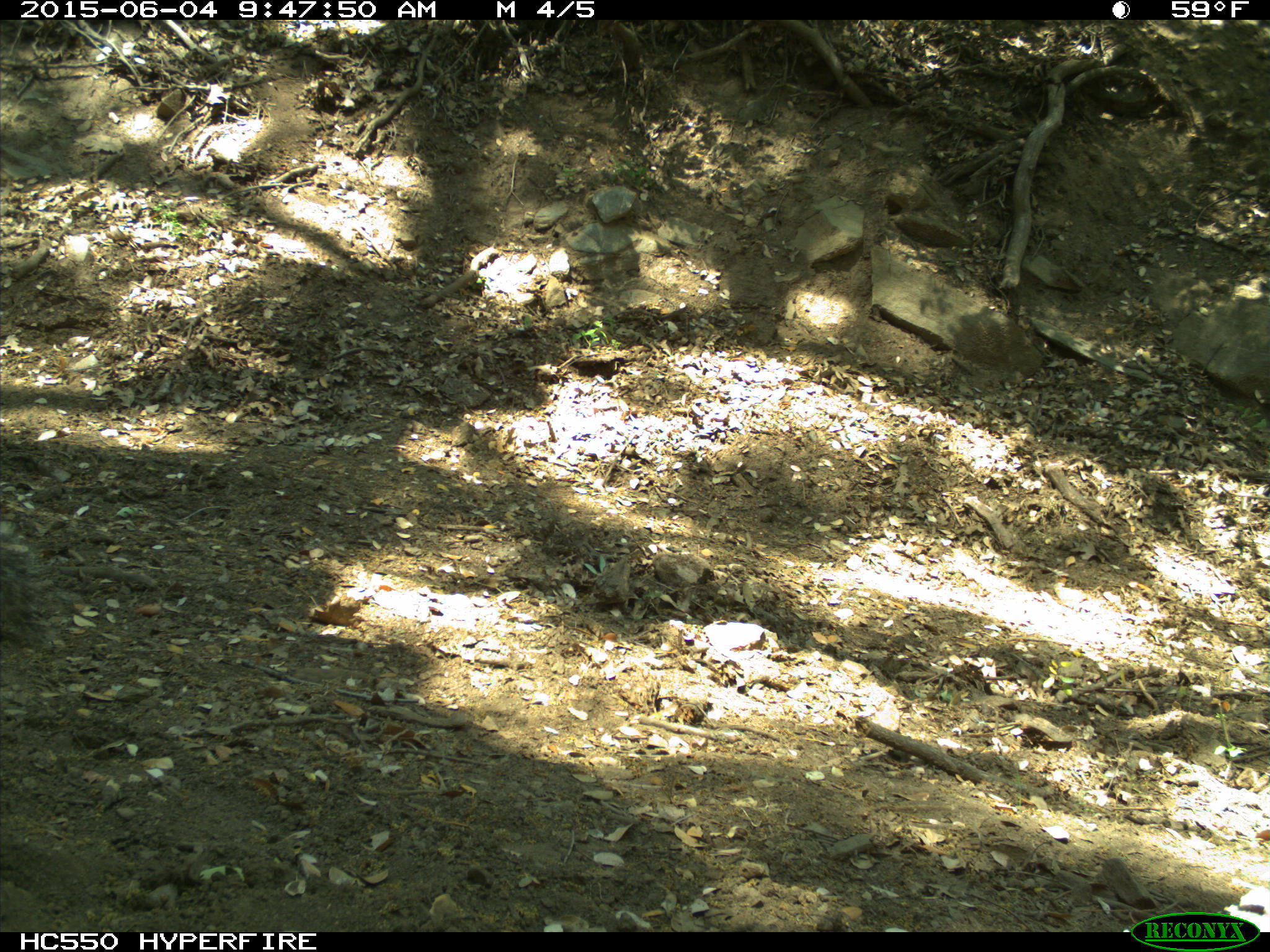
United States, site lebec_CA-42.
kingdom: Animalia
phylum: Chordata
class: Mammalia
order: Rodentia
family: Sciuridae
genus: Sciurus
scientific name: Sciurus carolinensis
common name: eastern gray squirrel